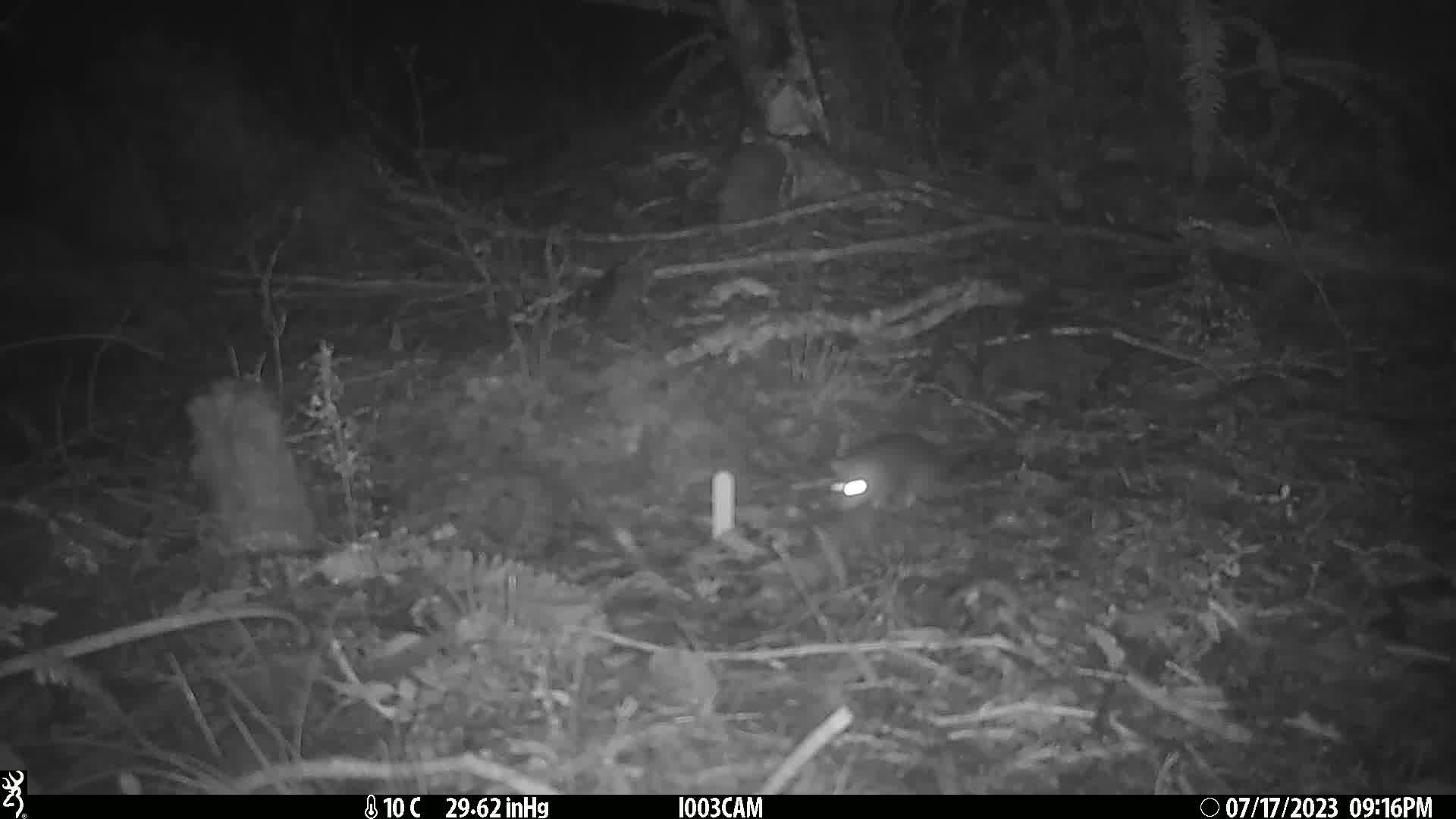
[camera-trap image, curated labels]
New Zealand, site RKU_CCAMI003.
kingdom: Animalia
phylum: Chordata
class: Mammalia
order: Rodentia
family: Muridae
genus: Rattus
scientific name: Rattus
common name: rat